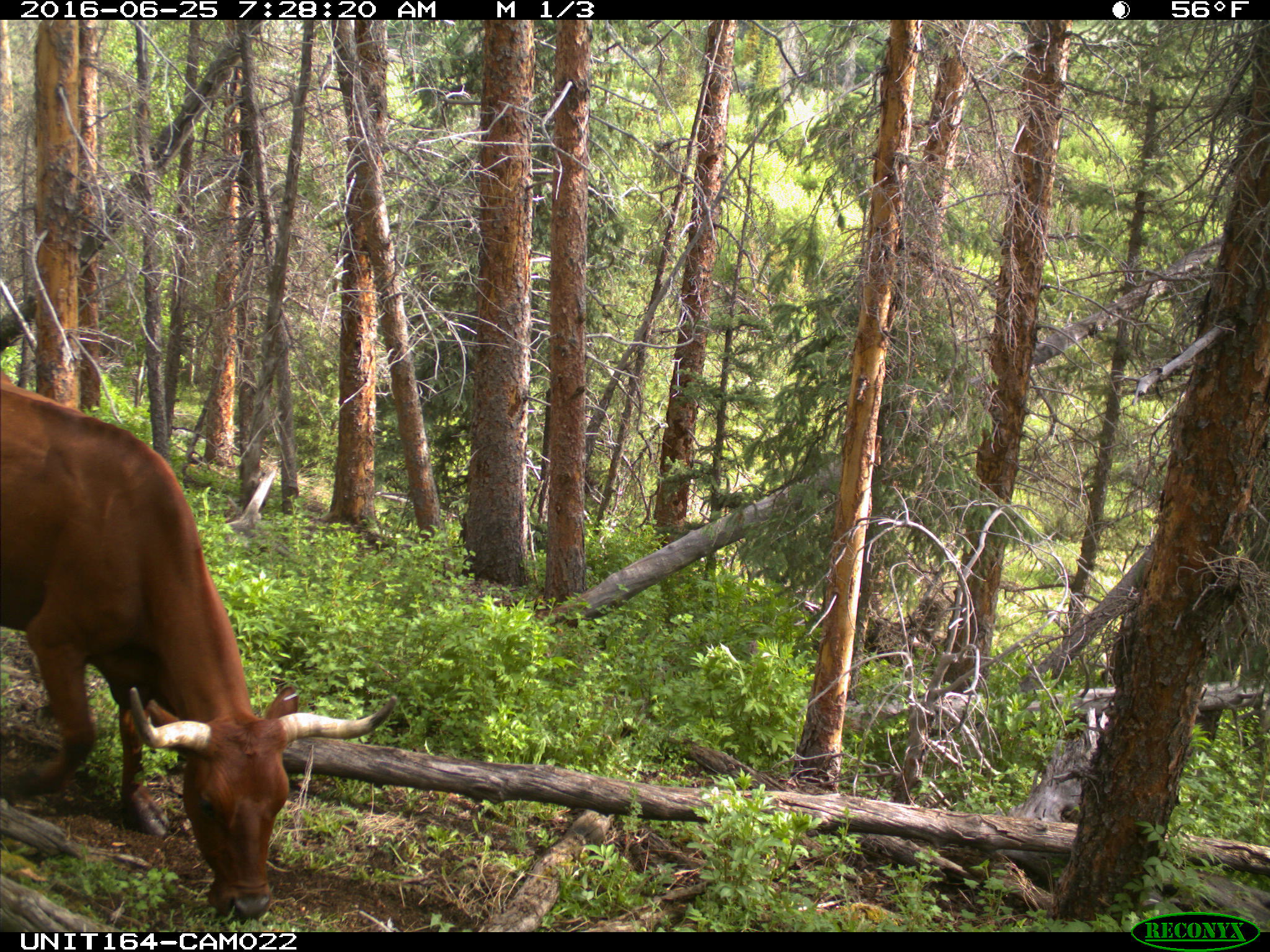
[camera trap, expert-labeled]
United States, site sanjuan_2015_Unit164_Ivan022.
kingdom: Animalia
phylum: Chordata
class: Mammalia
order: Artiodactyla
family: Bovidae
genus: Bos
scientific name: Bos taurus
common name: domestic cow